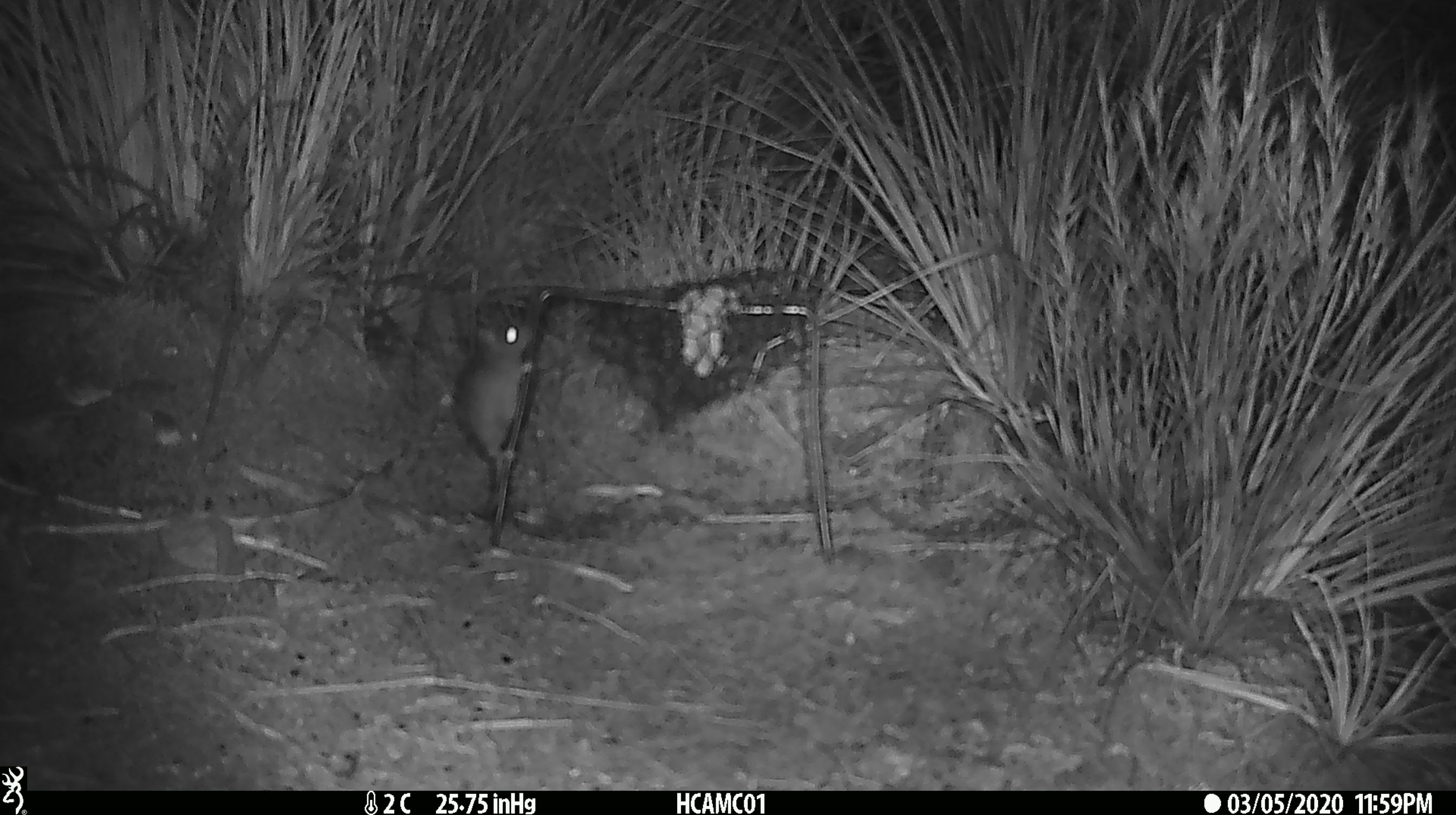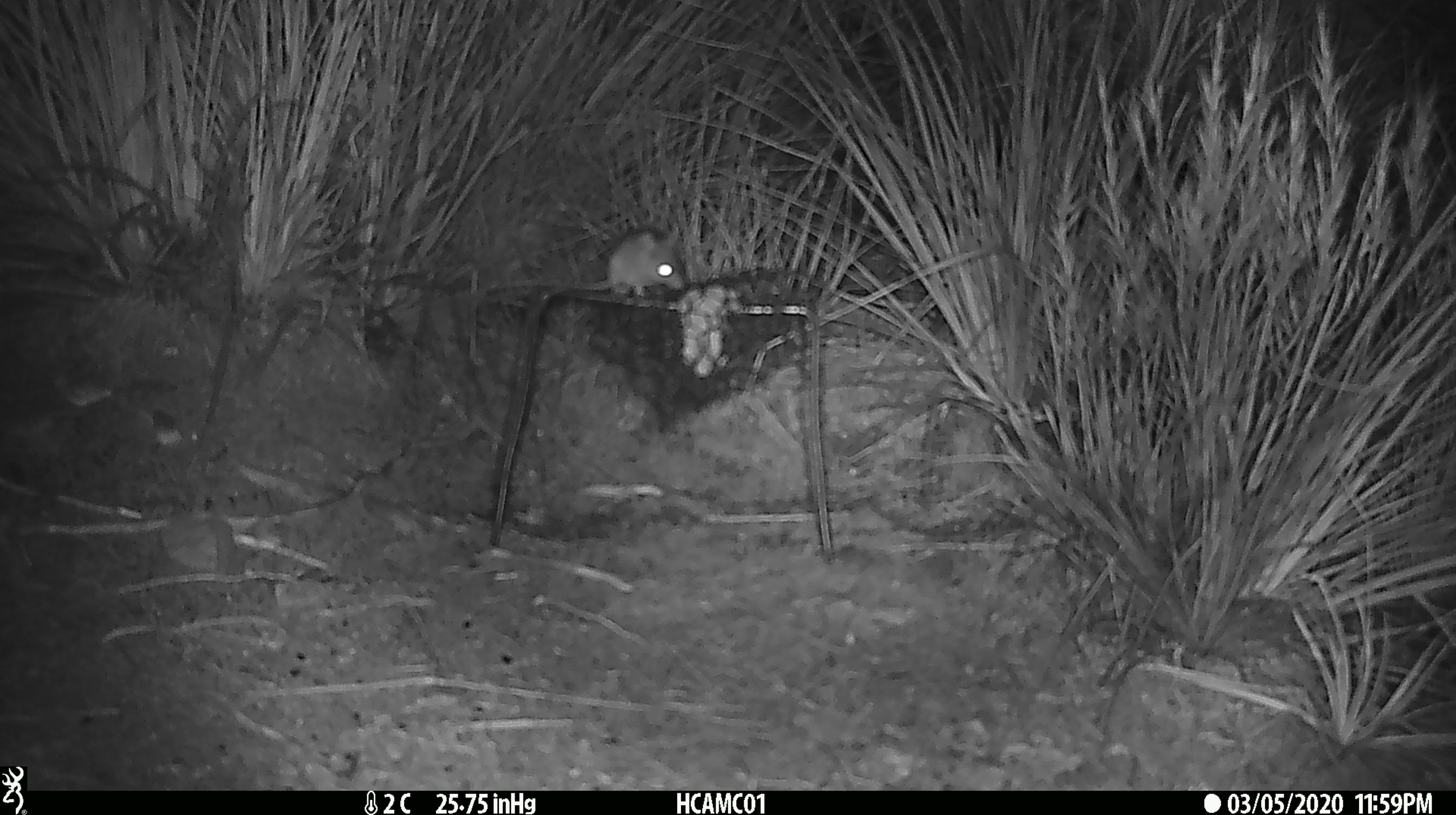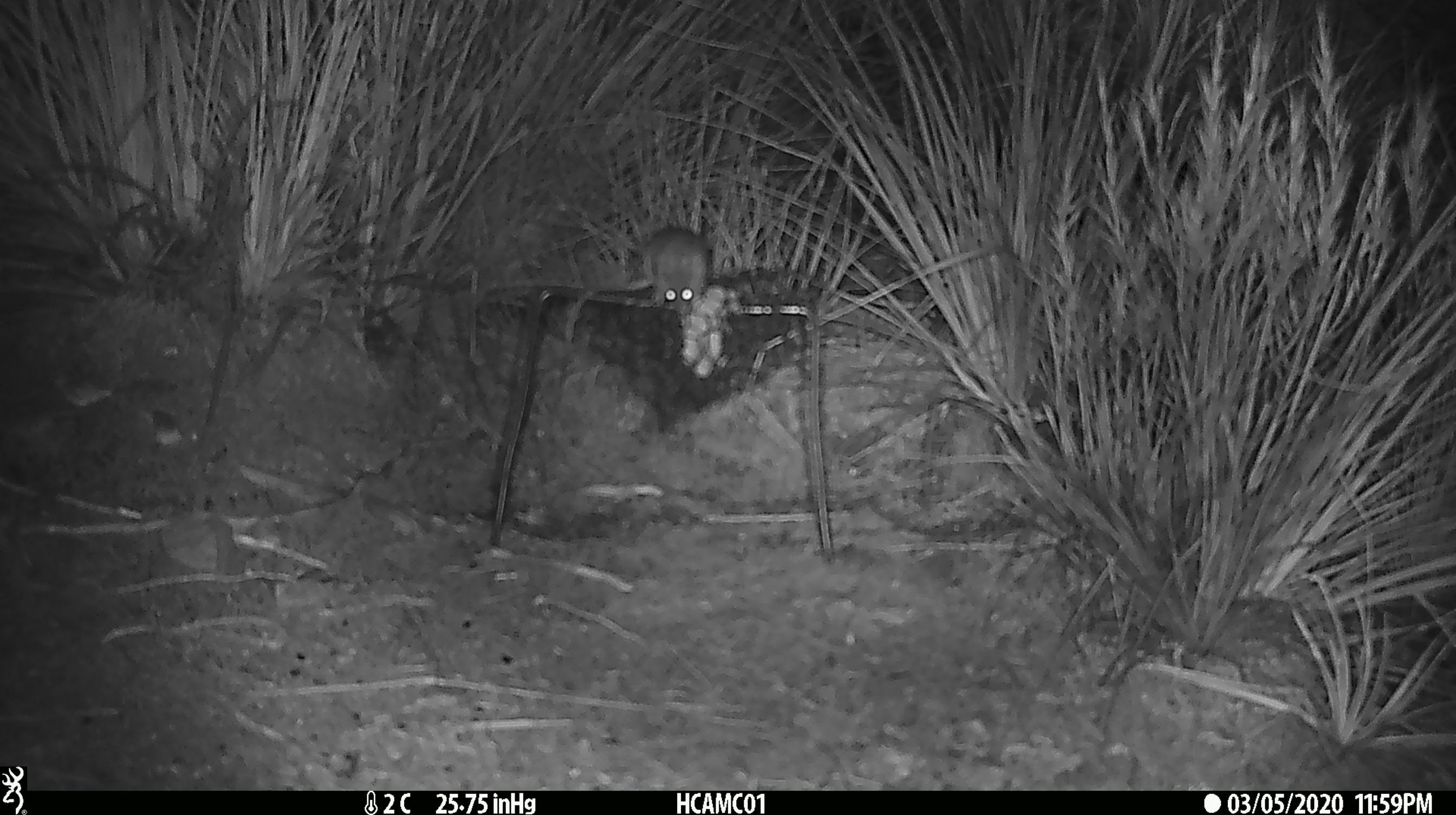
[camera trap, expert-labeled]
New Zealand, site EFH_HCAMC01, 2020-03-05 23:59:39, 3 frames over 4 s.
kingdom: Animalia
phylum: Chordata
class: Mammalia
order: Rodentia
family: Muridae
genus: Mus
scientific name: Mus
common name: mouse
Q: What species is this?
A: Mouse (Mus).